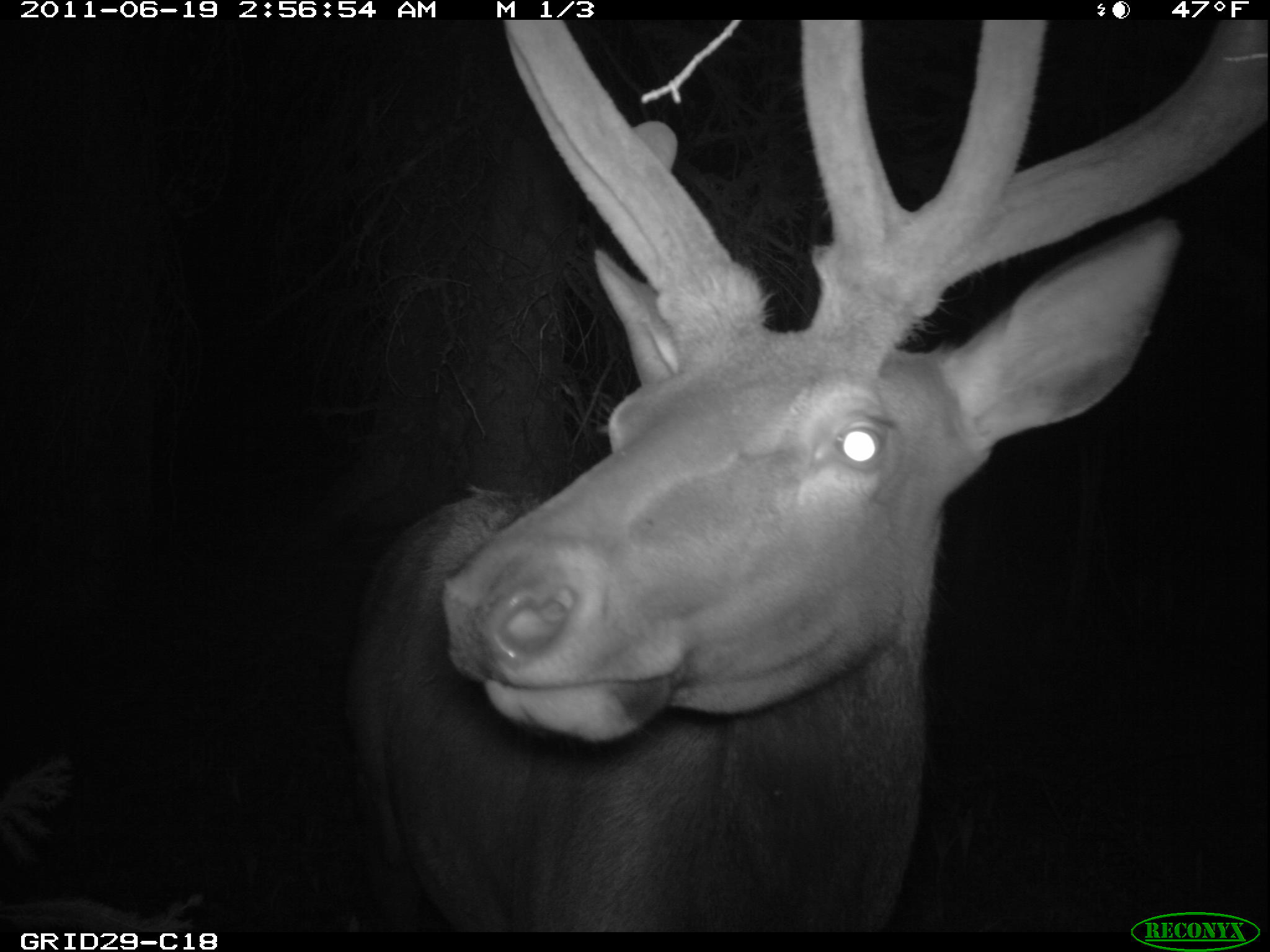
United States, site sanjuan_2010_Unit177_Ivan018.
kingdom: Animalia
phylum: Chordata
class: Mammalia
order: Artiodactyla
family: Cervidae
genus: Cervus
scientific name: Cervus elaphus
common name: red deer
Cervus elaphus (red deer).